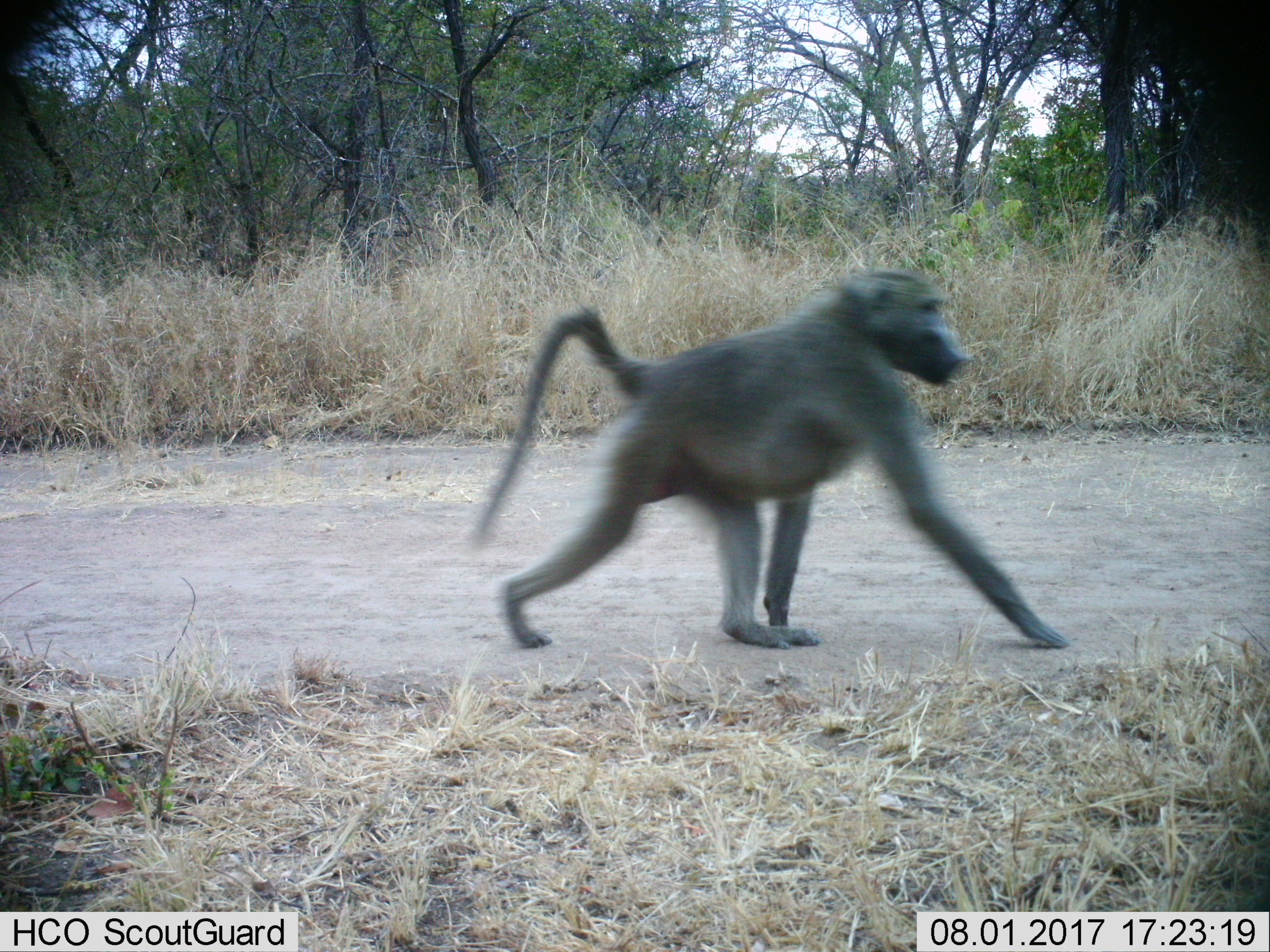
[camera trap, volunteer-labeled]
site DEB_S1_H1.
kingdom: Animalia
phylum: Chordata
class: Mammalia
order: Primates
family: Cercopithecidae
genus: Papio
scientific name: Papio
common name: baboon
Baboon (Papio), count 1. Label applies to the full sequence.